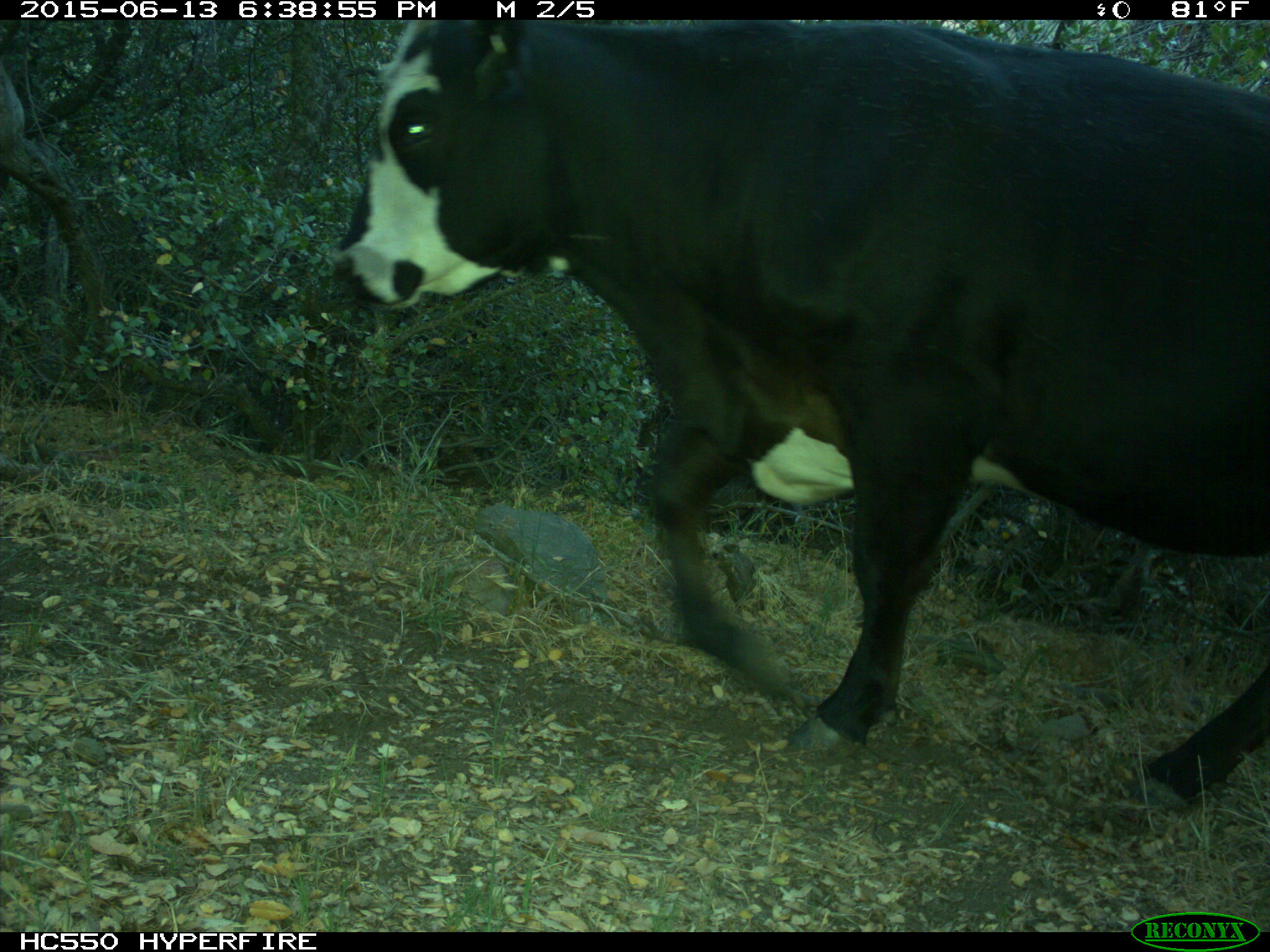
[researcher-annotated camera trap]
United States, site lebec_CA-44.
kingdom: Animalia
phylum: Chordata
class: Mammalia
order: Artiodactyla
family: Bovidae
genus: Bos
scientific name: Bos taurus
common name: domestic cow